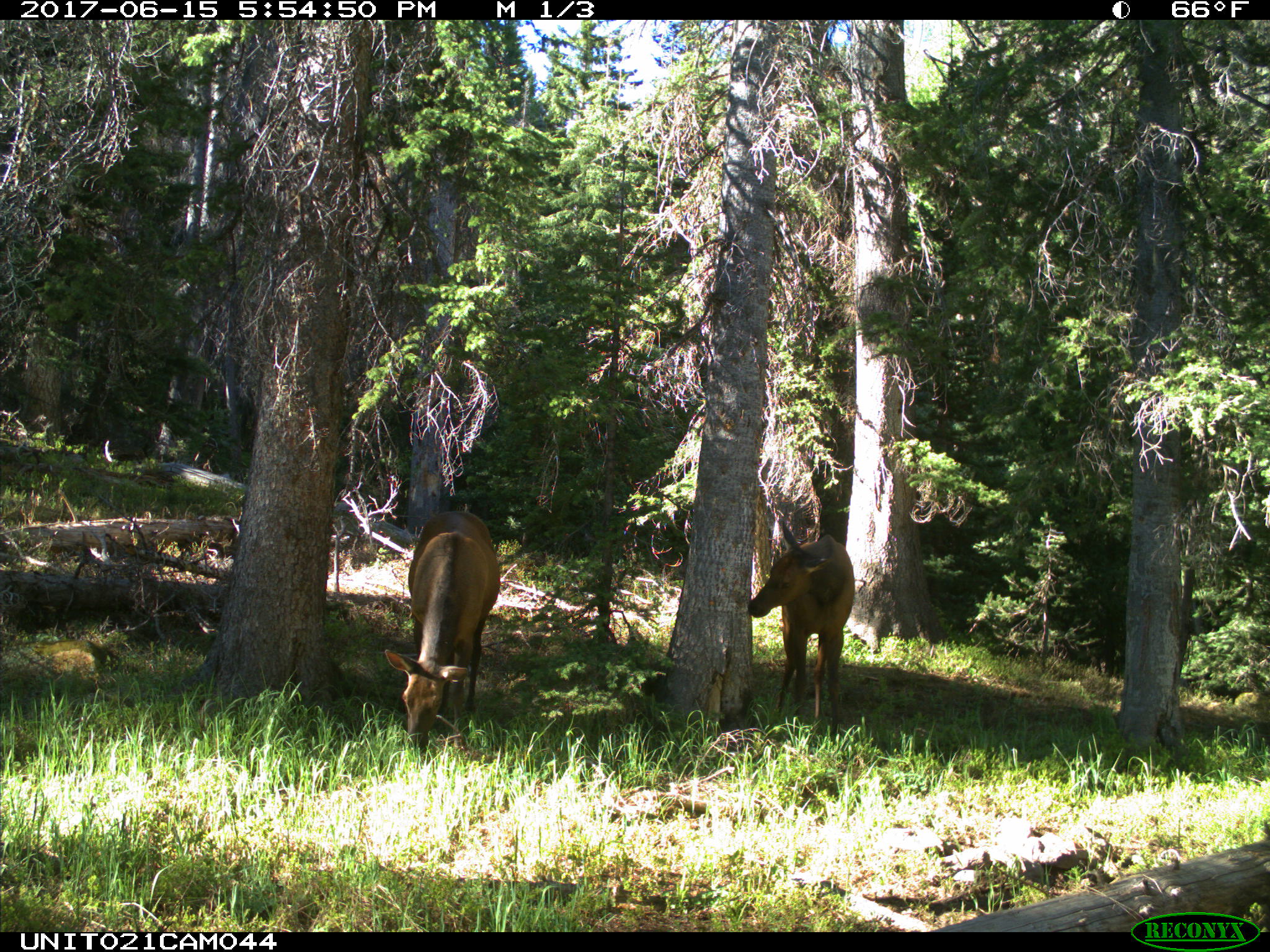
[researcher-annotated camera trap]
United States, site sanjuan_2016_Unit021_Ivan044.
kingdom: Animalia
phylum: Chordata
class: Mammalia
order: Artiodactyla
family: Cervidae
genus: Cervus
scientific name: Cervus elaphus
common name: red deer